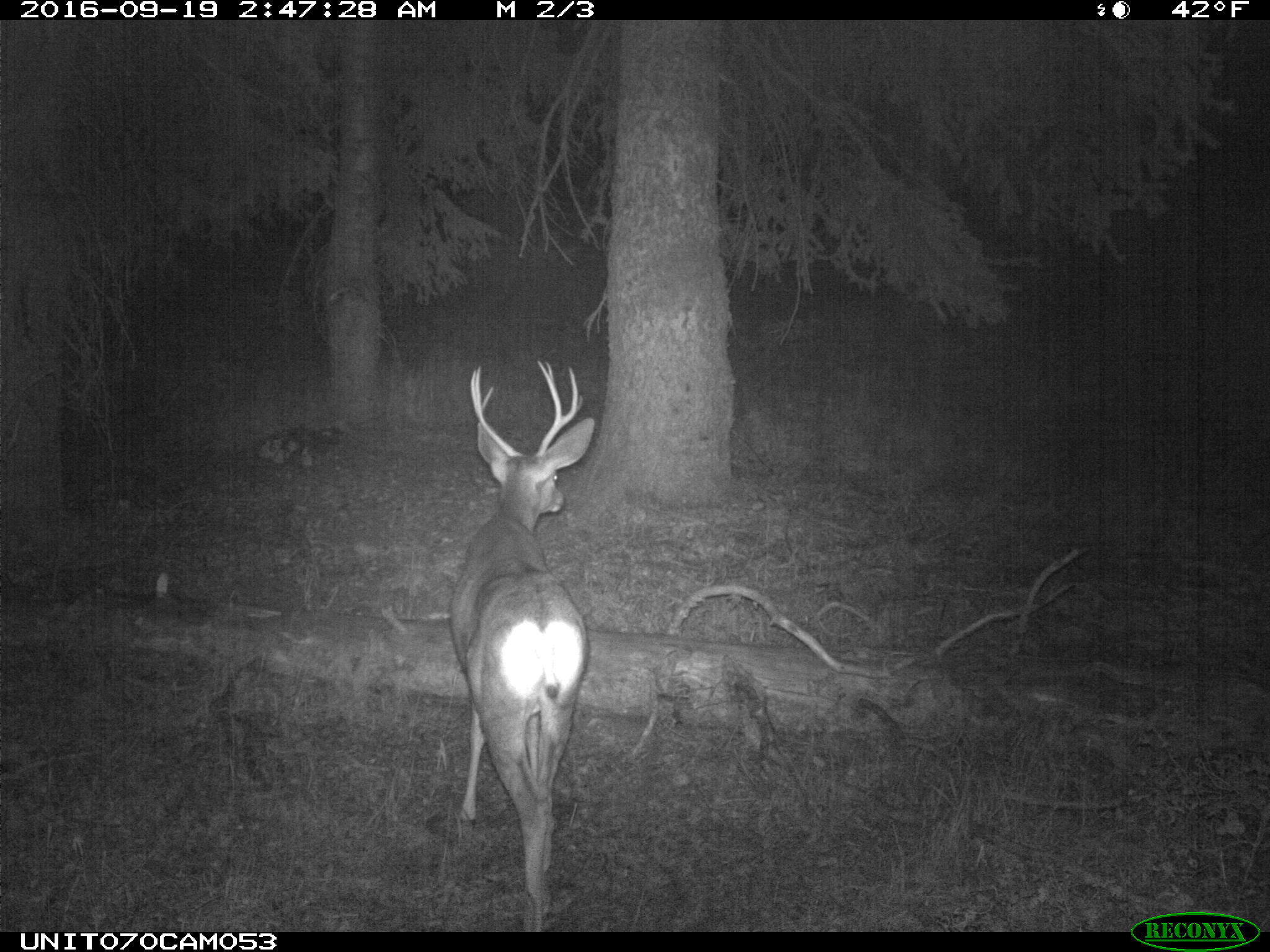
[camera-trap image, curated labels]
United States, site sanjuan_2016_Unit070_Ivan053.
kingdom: Animalia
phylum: Chordata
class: Mammalia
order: Artiodactyla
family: Cervidae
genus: Odocoileus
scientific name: Odocoileus hemionus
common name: mule deer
Odocoileus hemionus (mule deer).